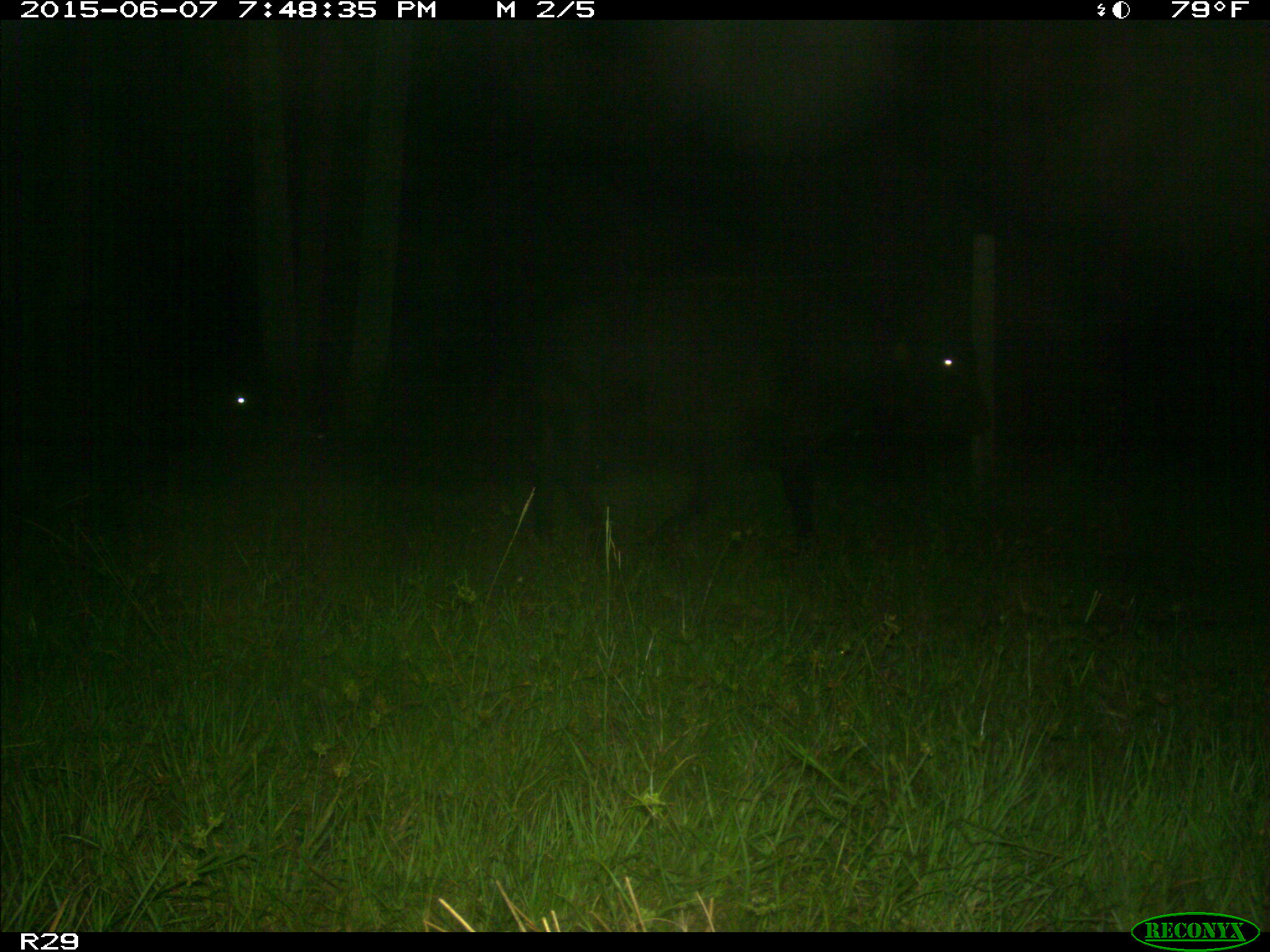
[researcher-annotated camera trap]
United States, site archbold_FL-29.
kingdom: Animalia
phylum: Chordata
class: Mammalia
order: Artiodactyla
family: Bovidae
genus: Bos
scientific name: Bos taurus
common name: domestic cow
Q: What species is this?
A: Bos taurus (domestic cow).